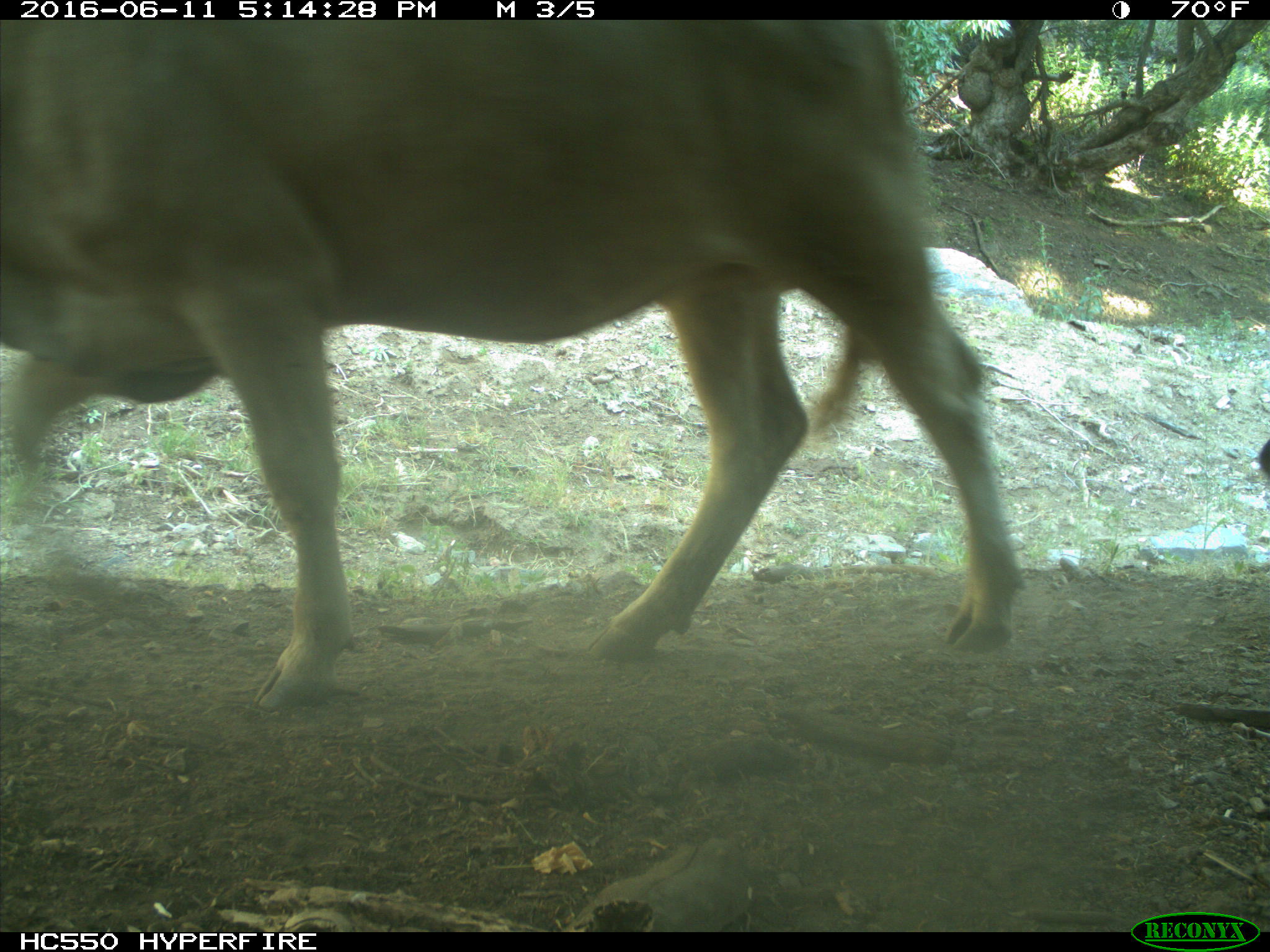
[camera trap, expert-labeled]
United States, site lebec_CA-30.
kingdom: Animalia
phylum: Chordata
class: Mammalia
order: Artiodactyla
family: Bovidae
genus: Bos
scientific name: Bos taurus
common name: domestic cow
Bos taurus (domestic cow).